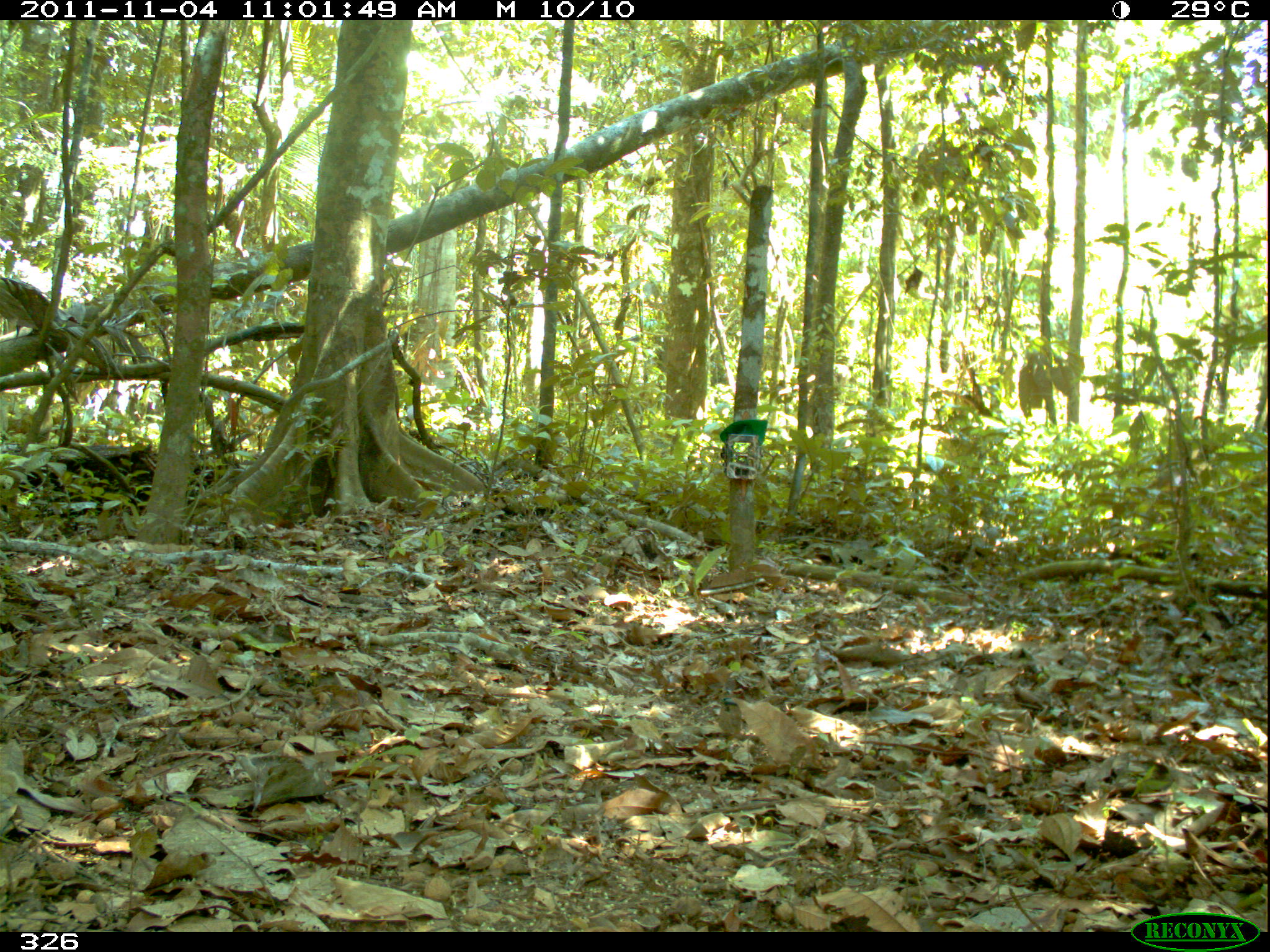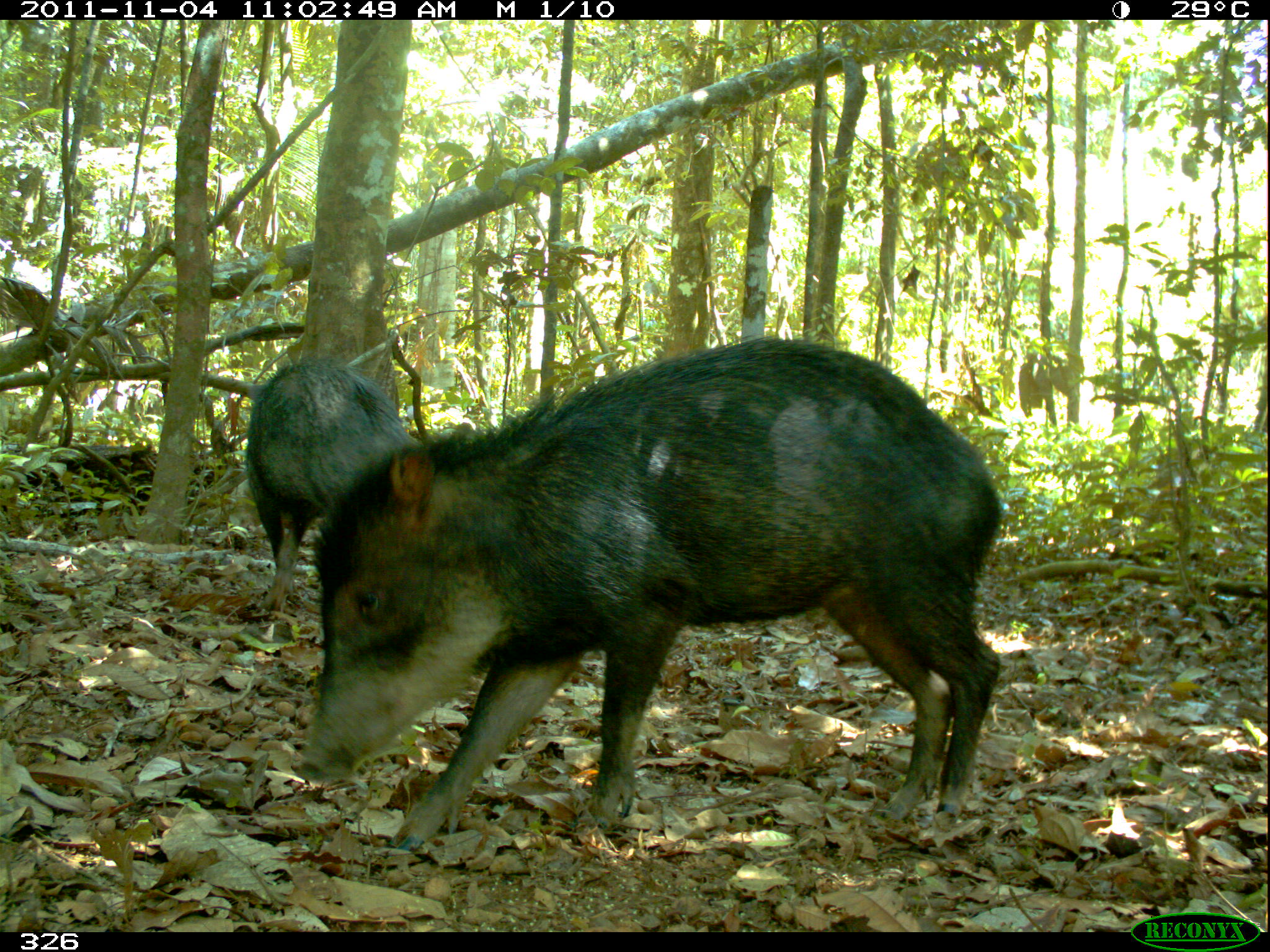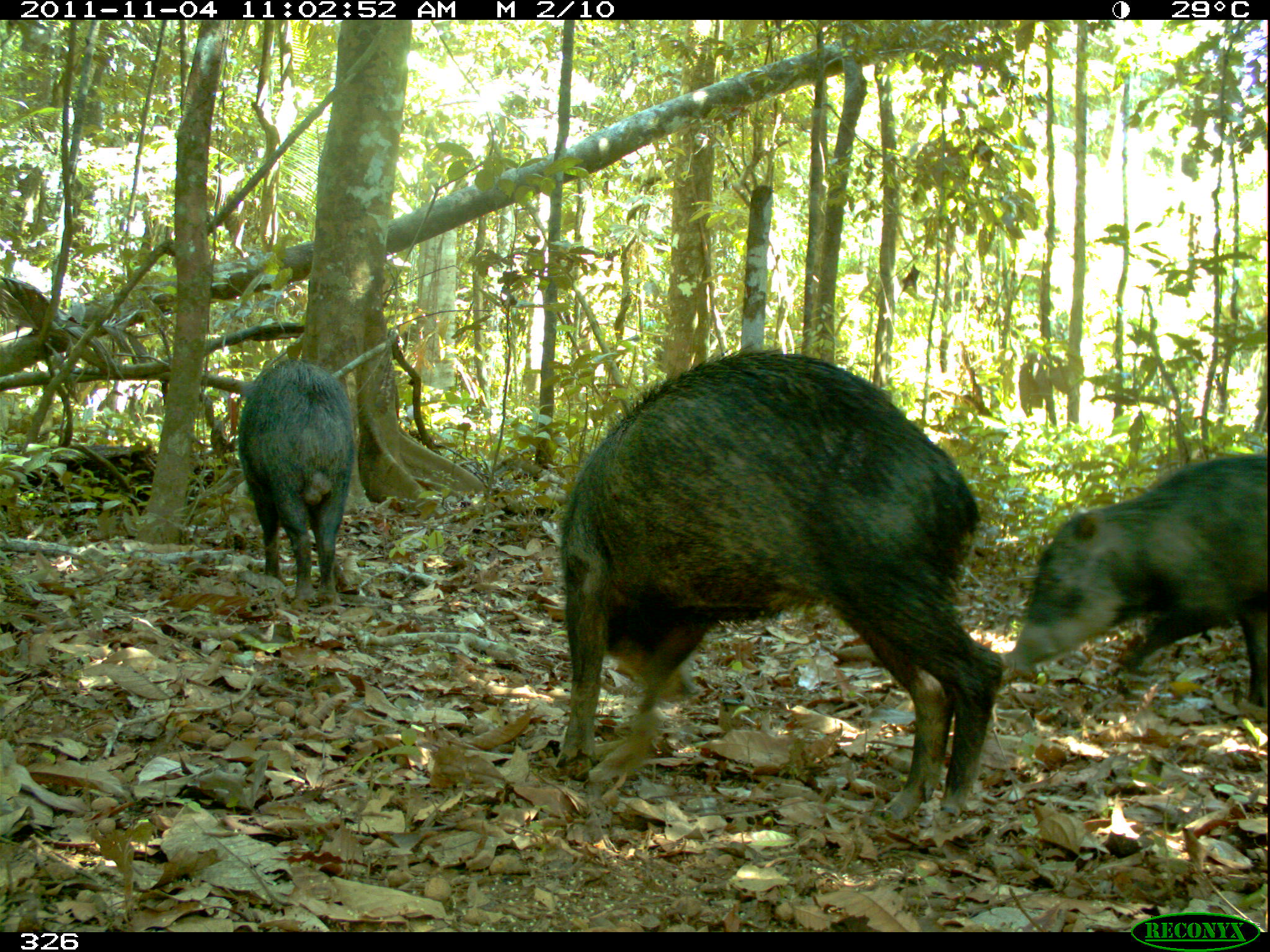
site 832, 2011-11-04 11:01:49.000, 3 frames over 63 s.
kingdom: Animalia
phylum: Chordata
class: Mammalia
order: Artiodactyla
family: Tayassuidae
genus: Tayassu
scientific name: Tayassu pecari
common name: white-lipped peccary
Tayassu pecari (white-lipped peccary).